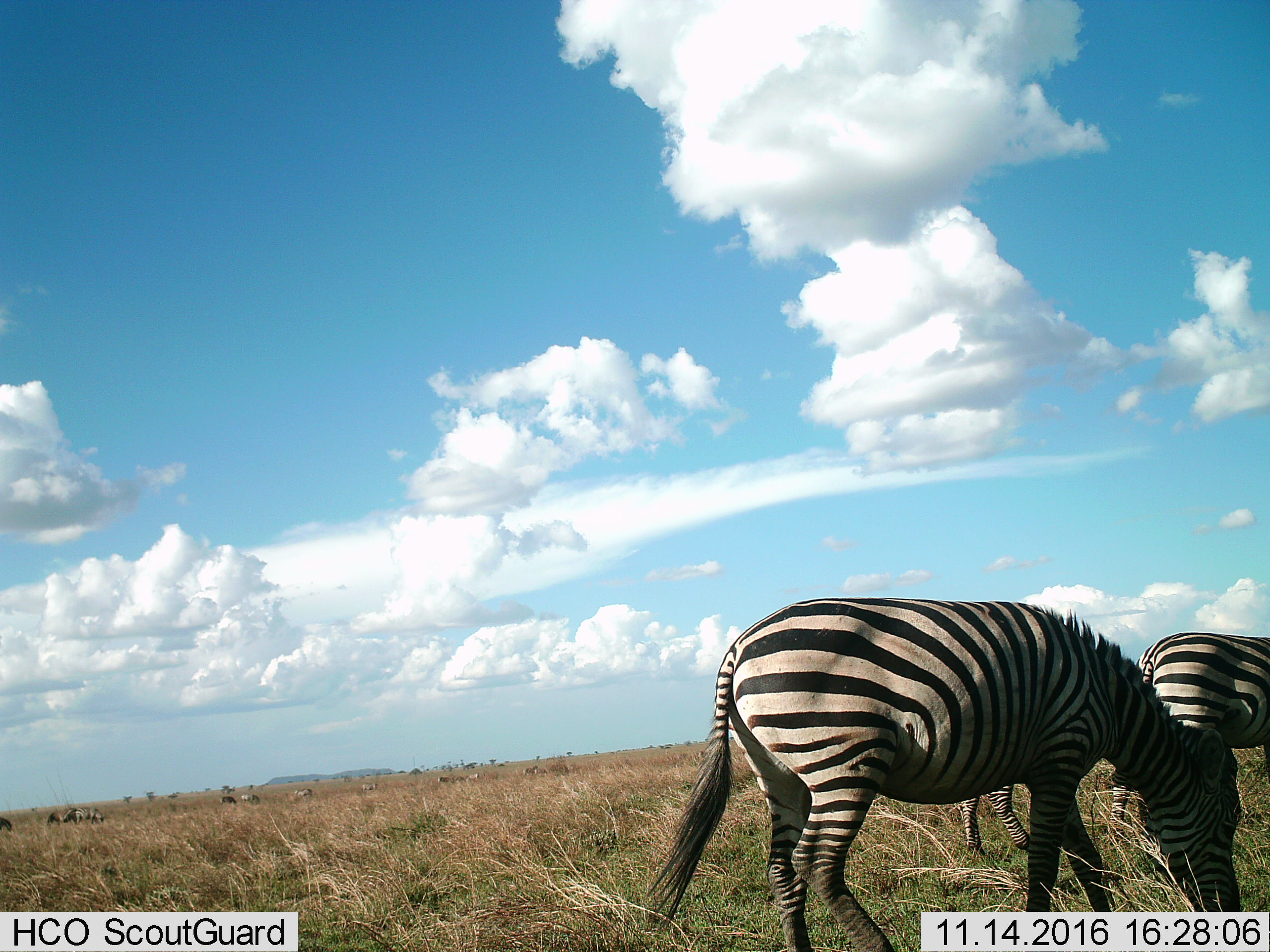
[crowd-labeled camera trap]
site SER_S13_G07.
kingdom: Animalia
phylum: Chordata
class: Mammalia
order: Perissodactyla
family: Equidae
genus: Equus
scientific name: Equus quagga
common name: plains zebra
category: zebraplains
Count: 3.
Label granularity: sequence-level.